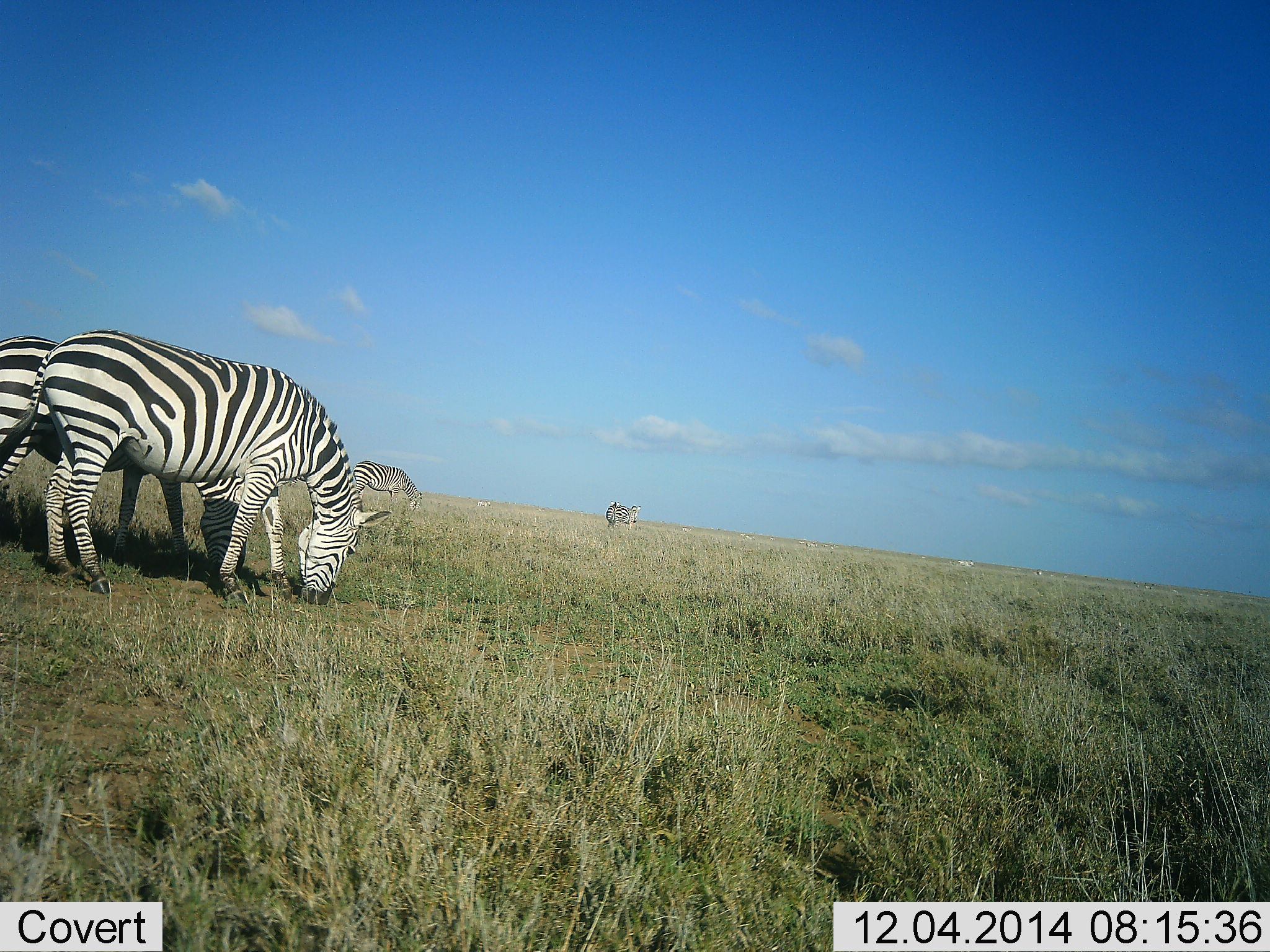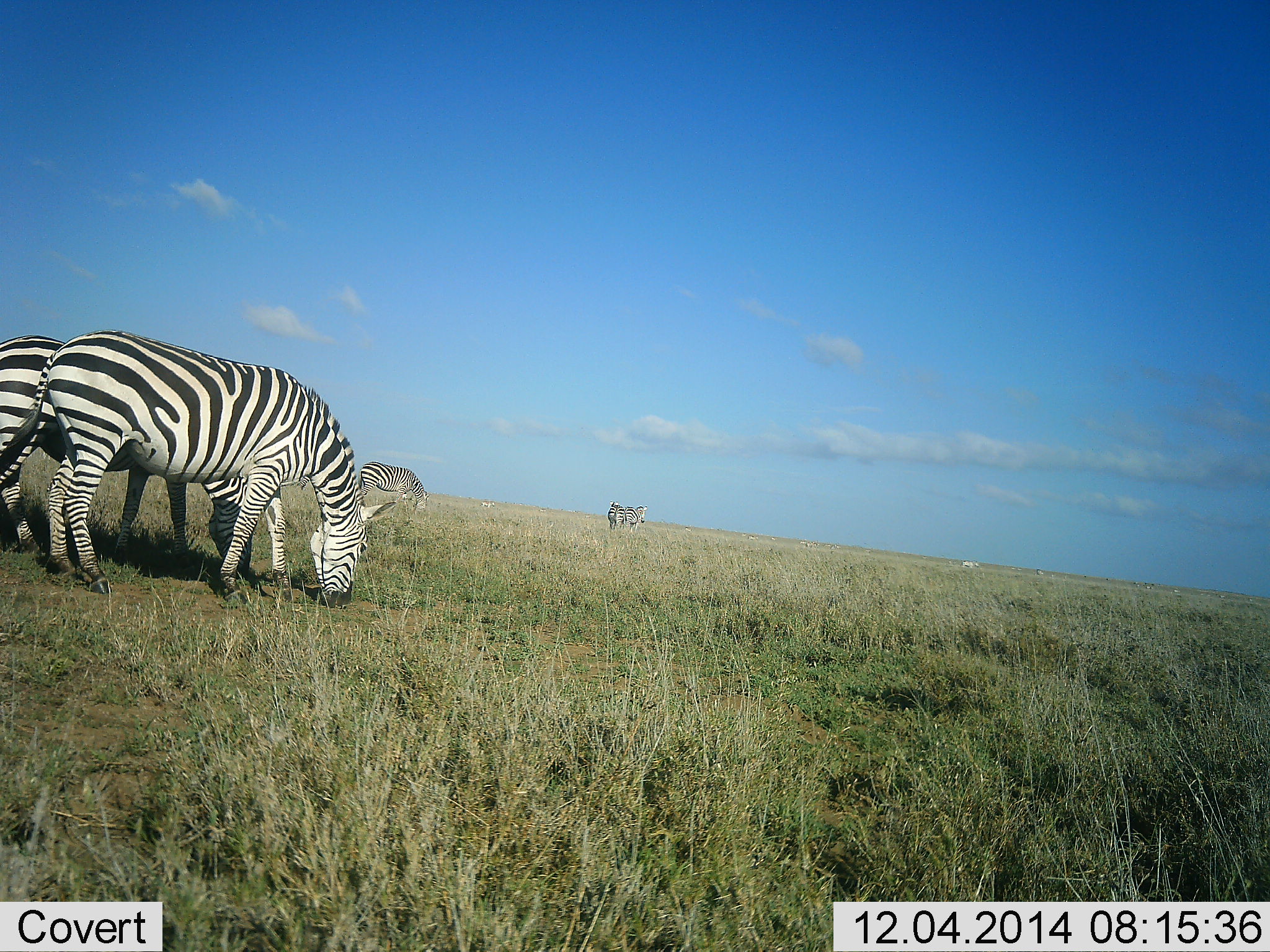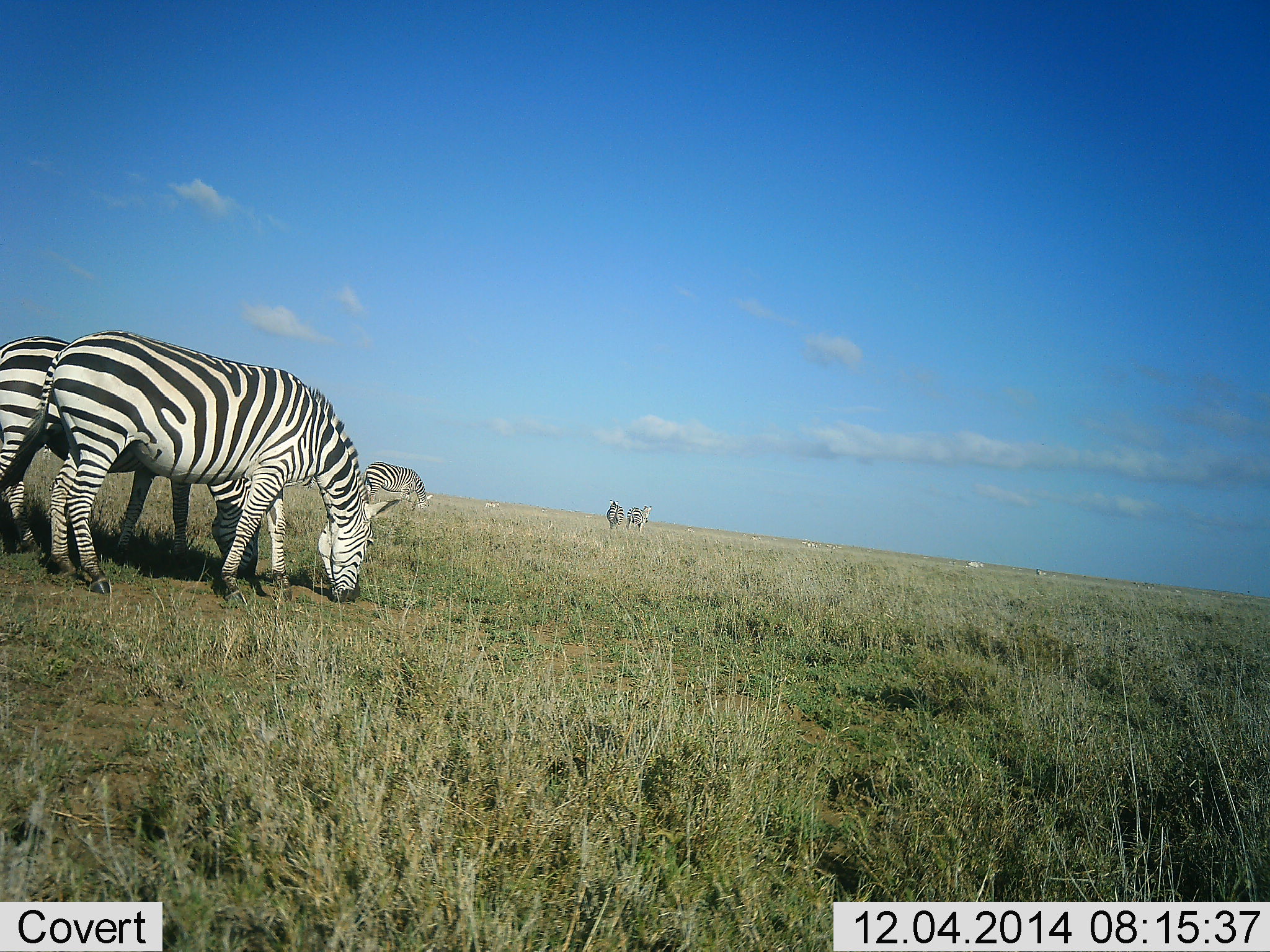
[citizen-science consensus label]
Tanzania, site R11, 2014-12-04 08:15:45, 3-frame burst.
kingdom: Animalia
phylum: Chordata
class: Mammalia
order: Perissodactyla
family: Equidae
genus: Equus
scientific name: Equus quagga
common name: plains zebra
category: zebra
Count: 5.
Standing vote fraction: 40%.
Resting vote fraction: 10%.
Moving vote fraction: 40%.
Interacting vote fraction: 10%.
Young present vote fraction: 0%.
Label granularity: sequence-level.